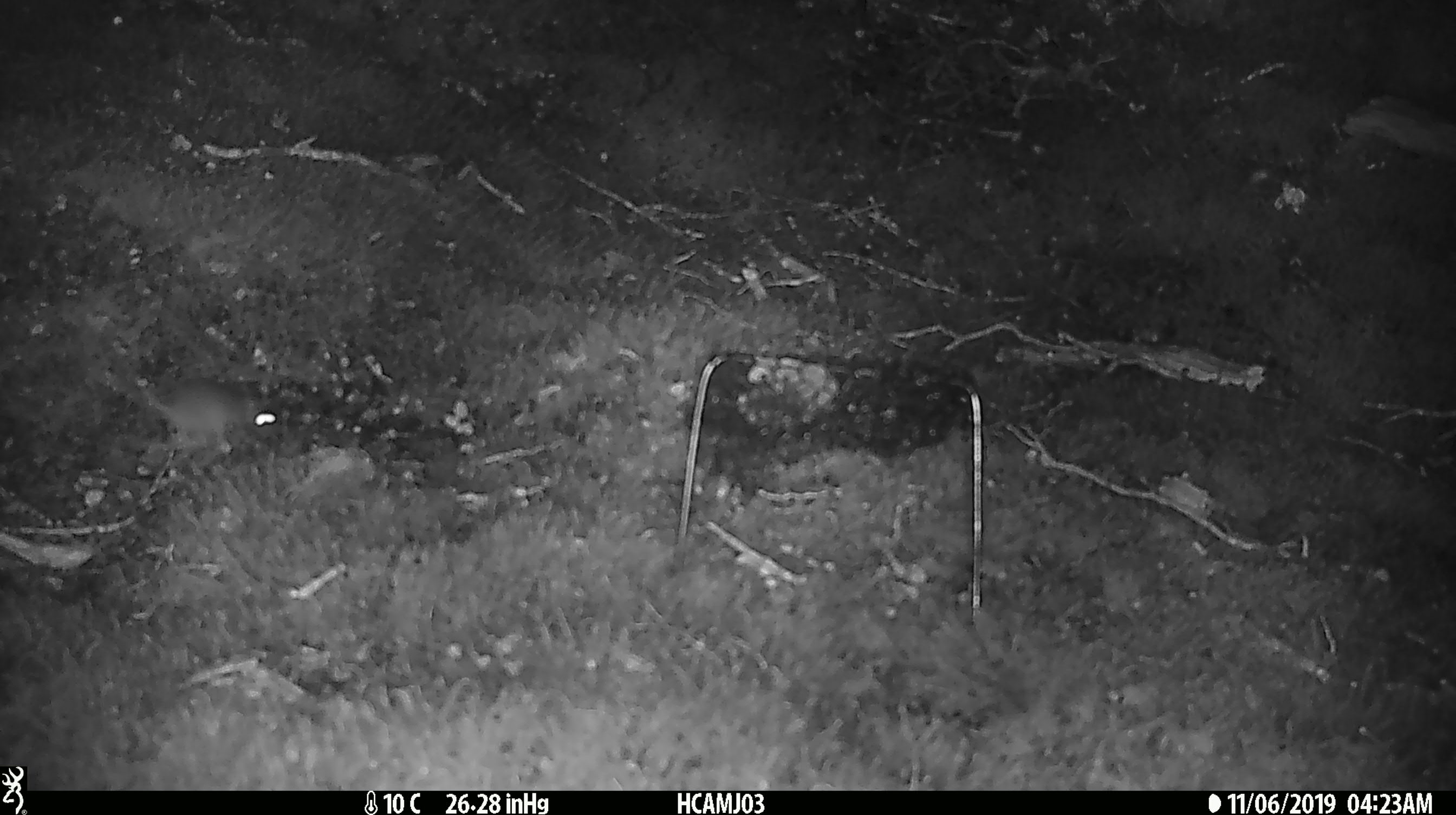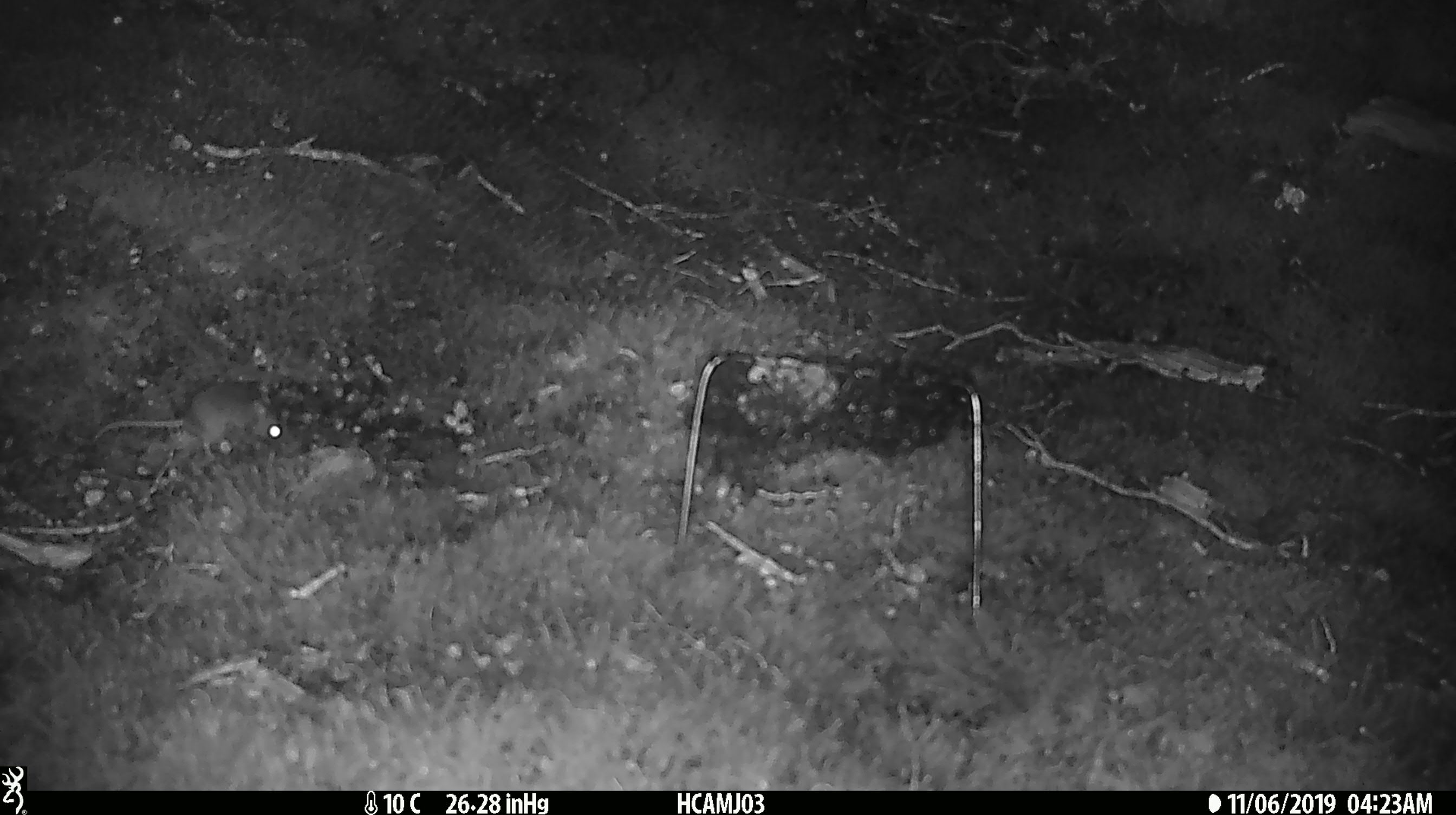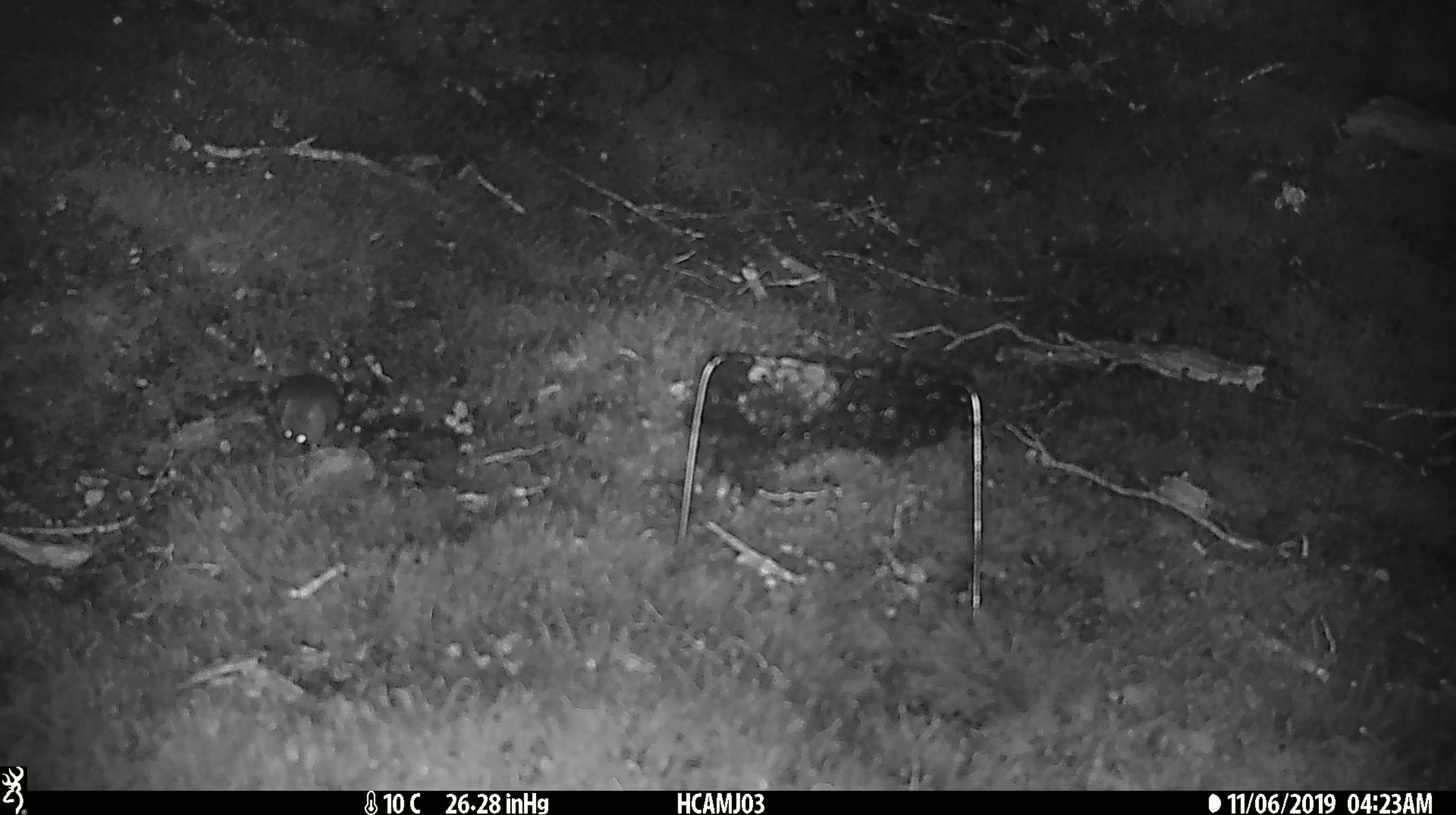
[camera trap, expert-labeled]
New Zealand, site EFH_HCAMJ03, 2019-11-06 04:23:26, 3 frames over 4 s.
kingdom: Animalia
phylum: Chordata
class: Mammalia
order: Rodentia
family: Muridae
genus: Mus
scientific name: Mus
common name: mouse